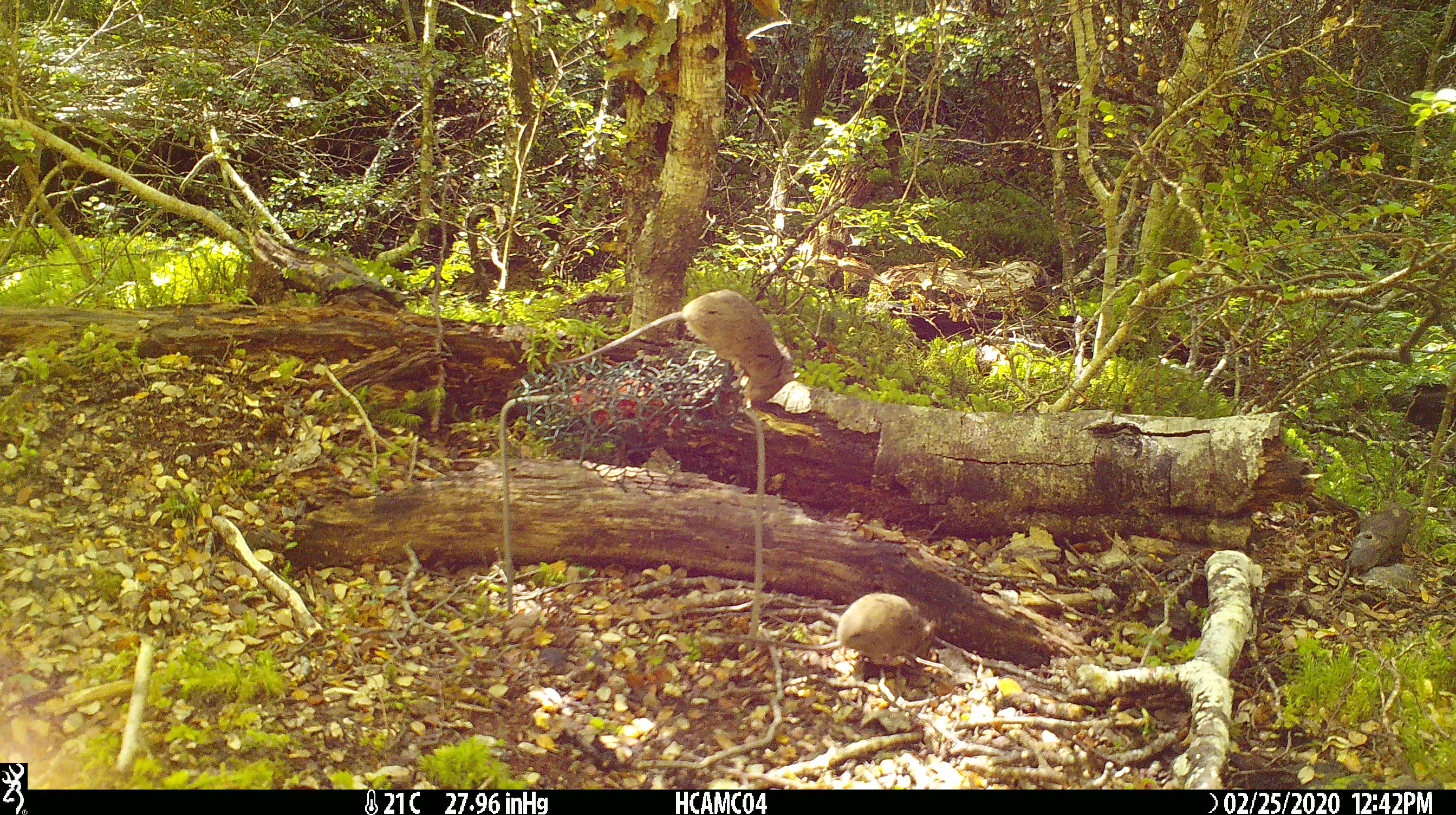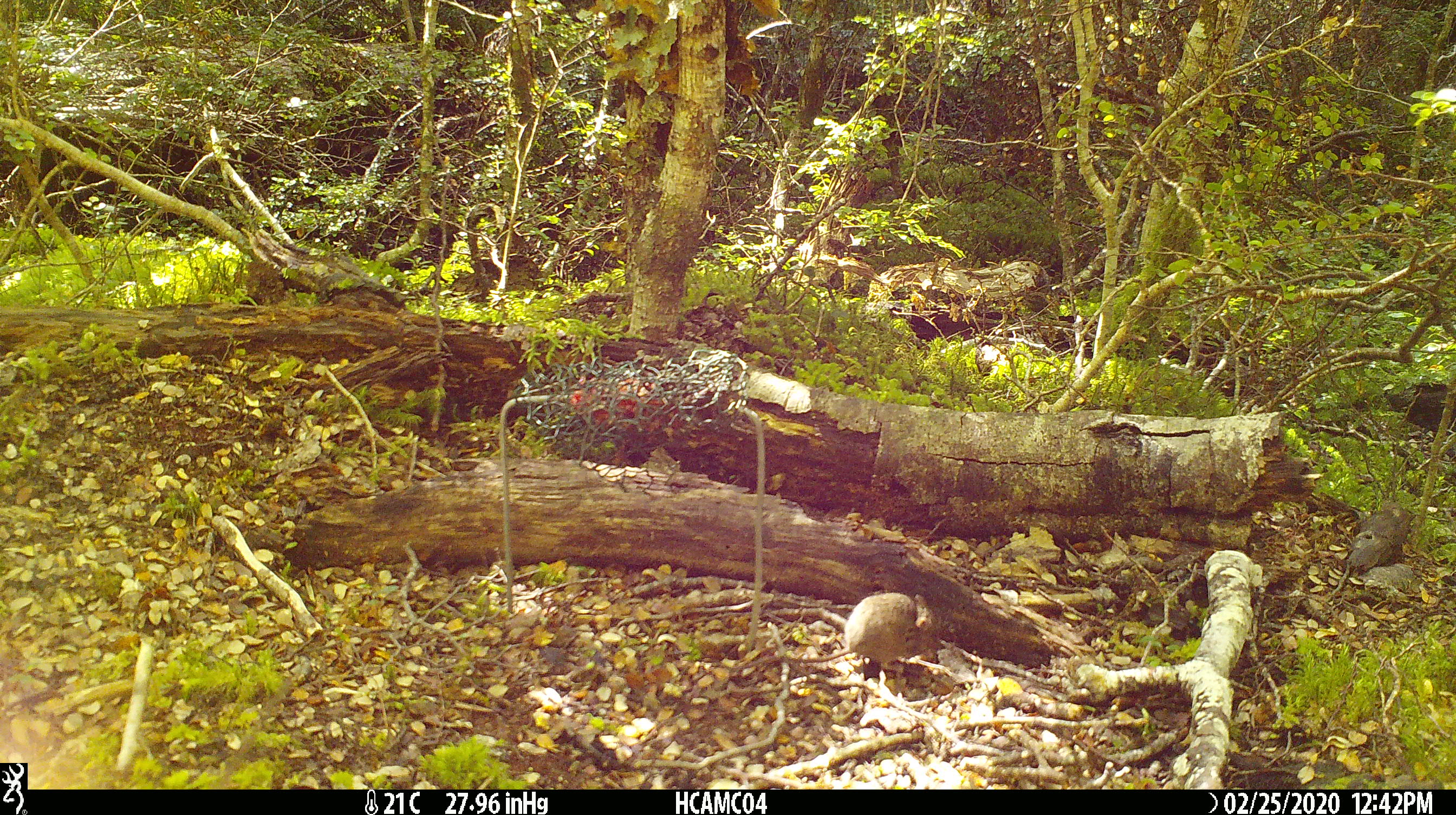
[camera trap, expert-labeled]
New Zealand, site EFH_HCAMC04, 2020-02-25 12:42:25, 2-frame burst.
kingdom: Animalia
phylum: Chordata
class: Mammalia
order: Rodentia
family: Muridae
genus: Mus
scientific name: Mus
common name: mouse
Mouse (Mus).